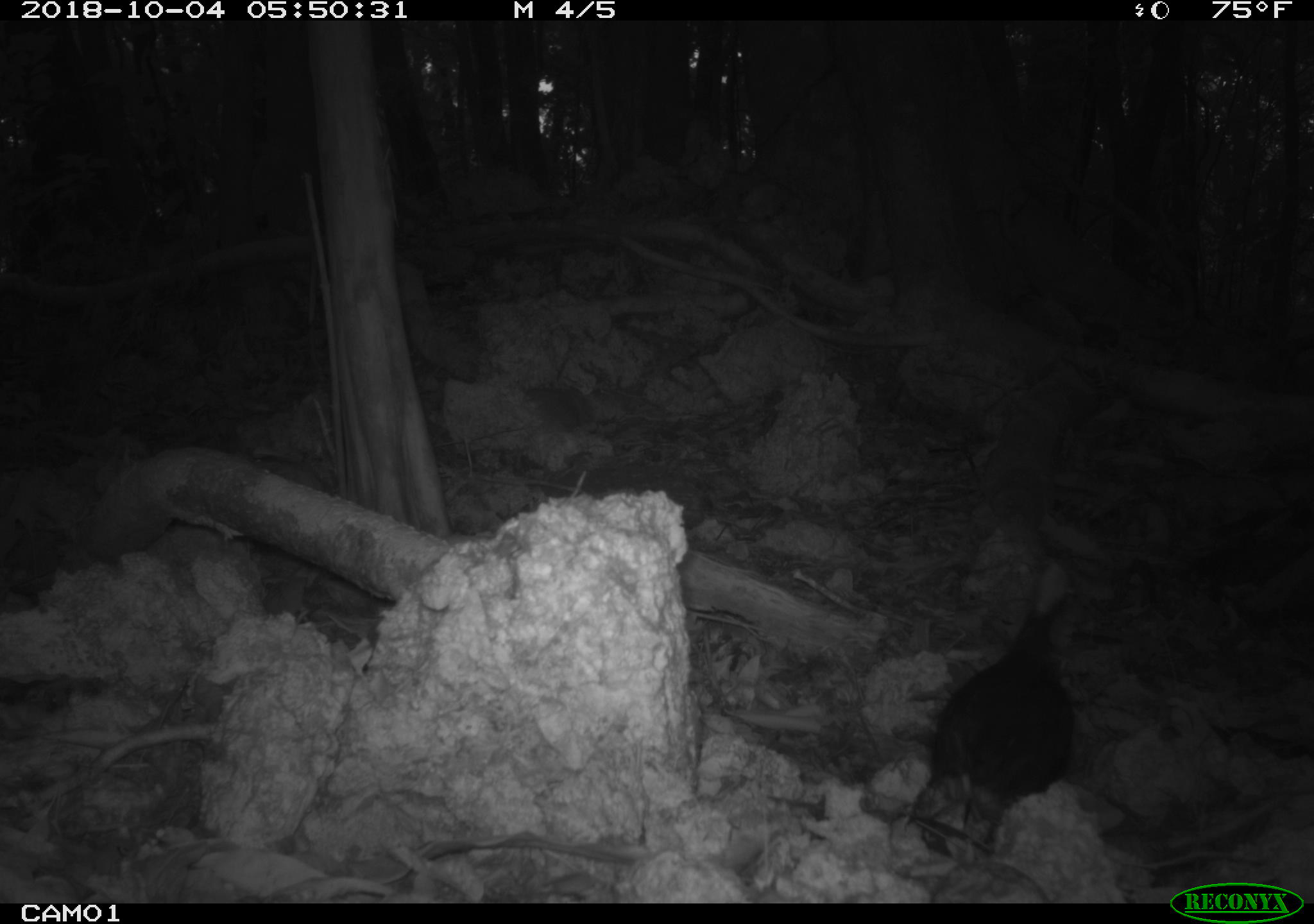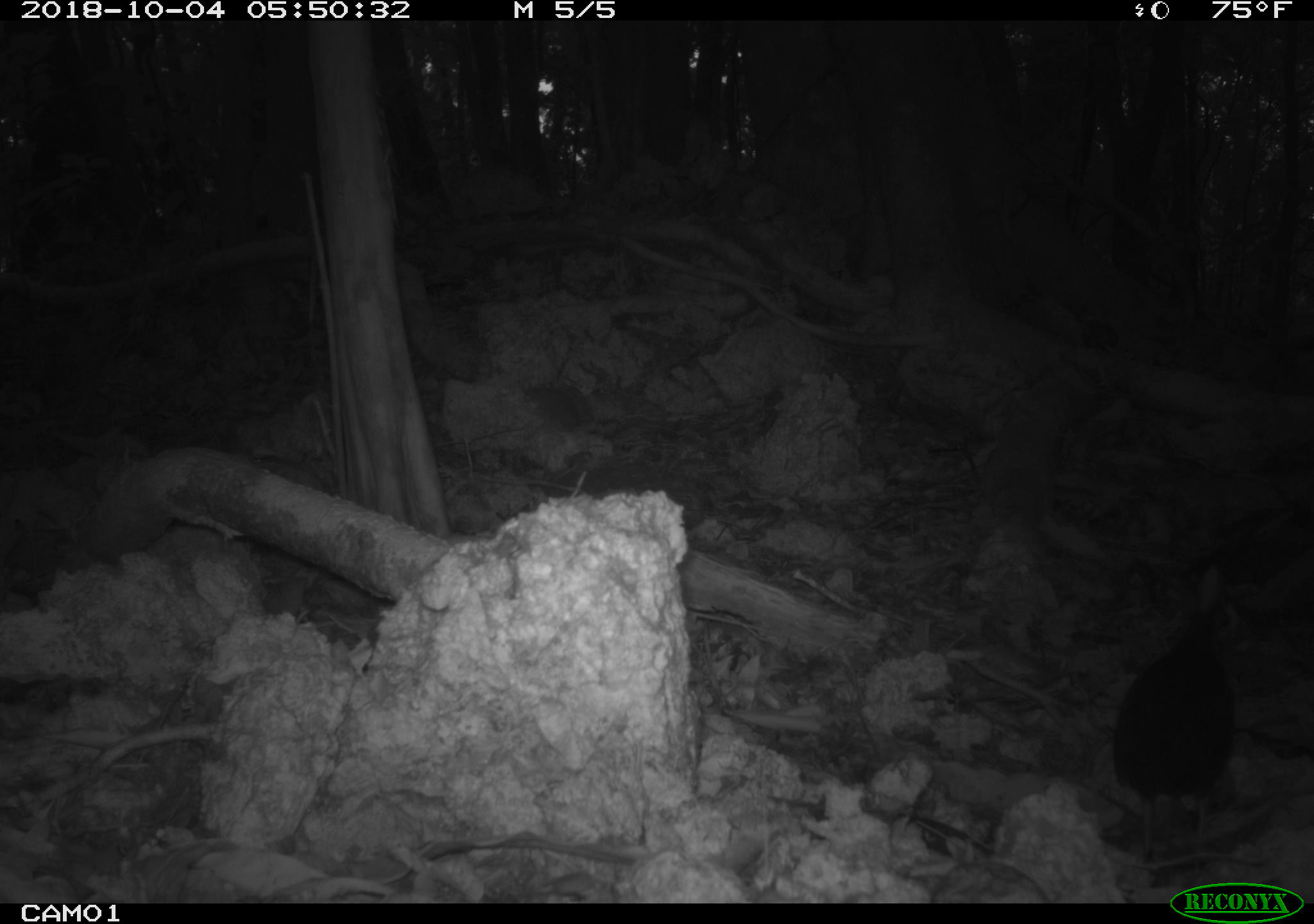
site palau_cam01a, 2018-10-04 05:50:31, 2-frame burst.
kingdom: Animalia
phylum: Chordata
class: Aves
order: Galliformes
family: Megapodiidae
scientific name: Megapodiidae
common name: megapode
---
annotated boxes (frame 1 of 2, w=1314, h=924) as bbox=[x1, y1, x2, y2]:
megapode: bbox=[923, 561, 1078, 826]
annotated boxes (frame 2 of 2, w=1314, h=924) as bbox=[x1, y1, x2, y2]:
megapode: bbox=[1109, 570, 1238, 869]